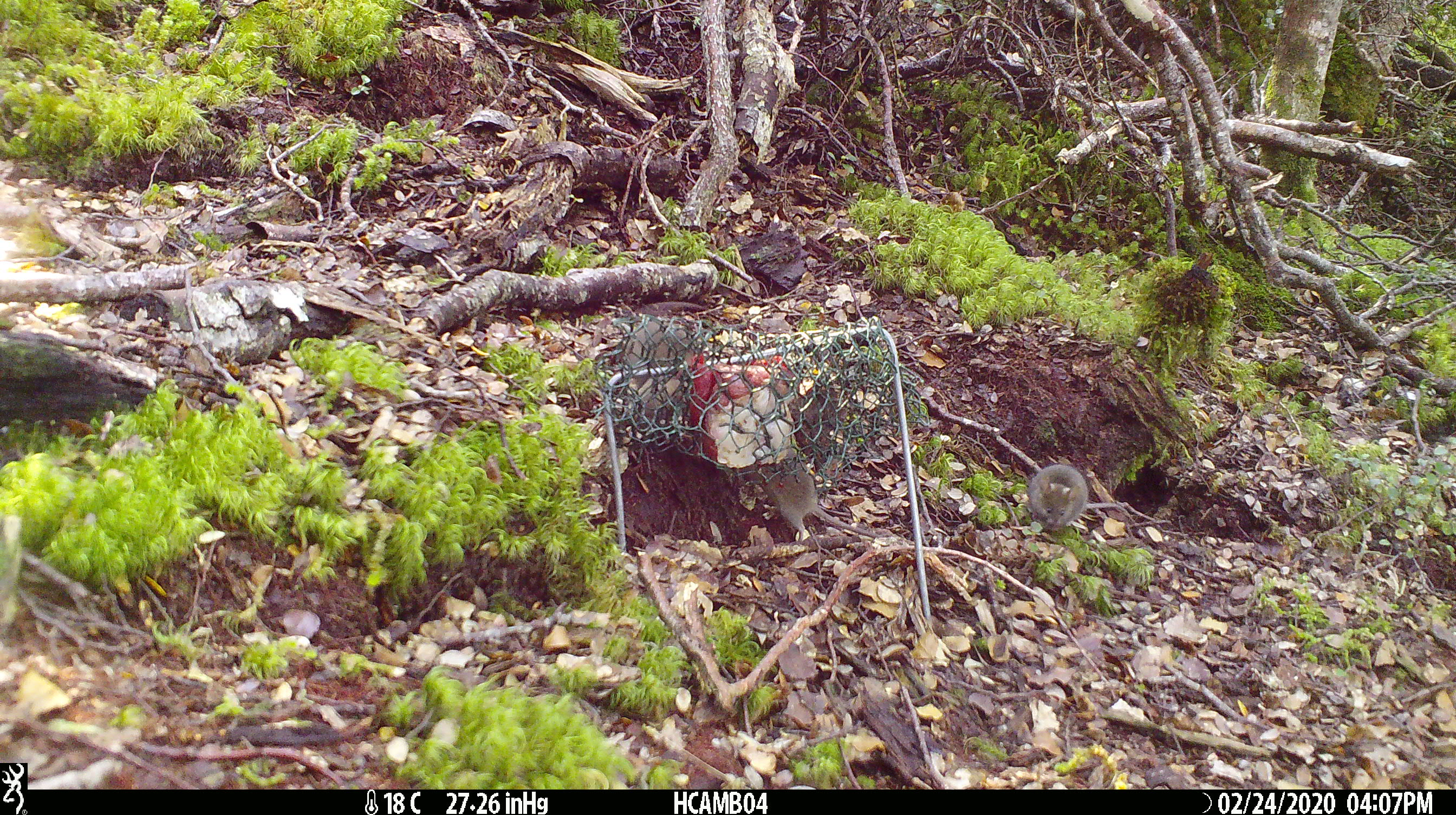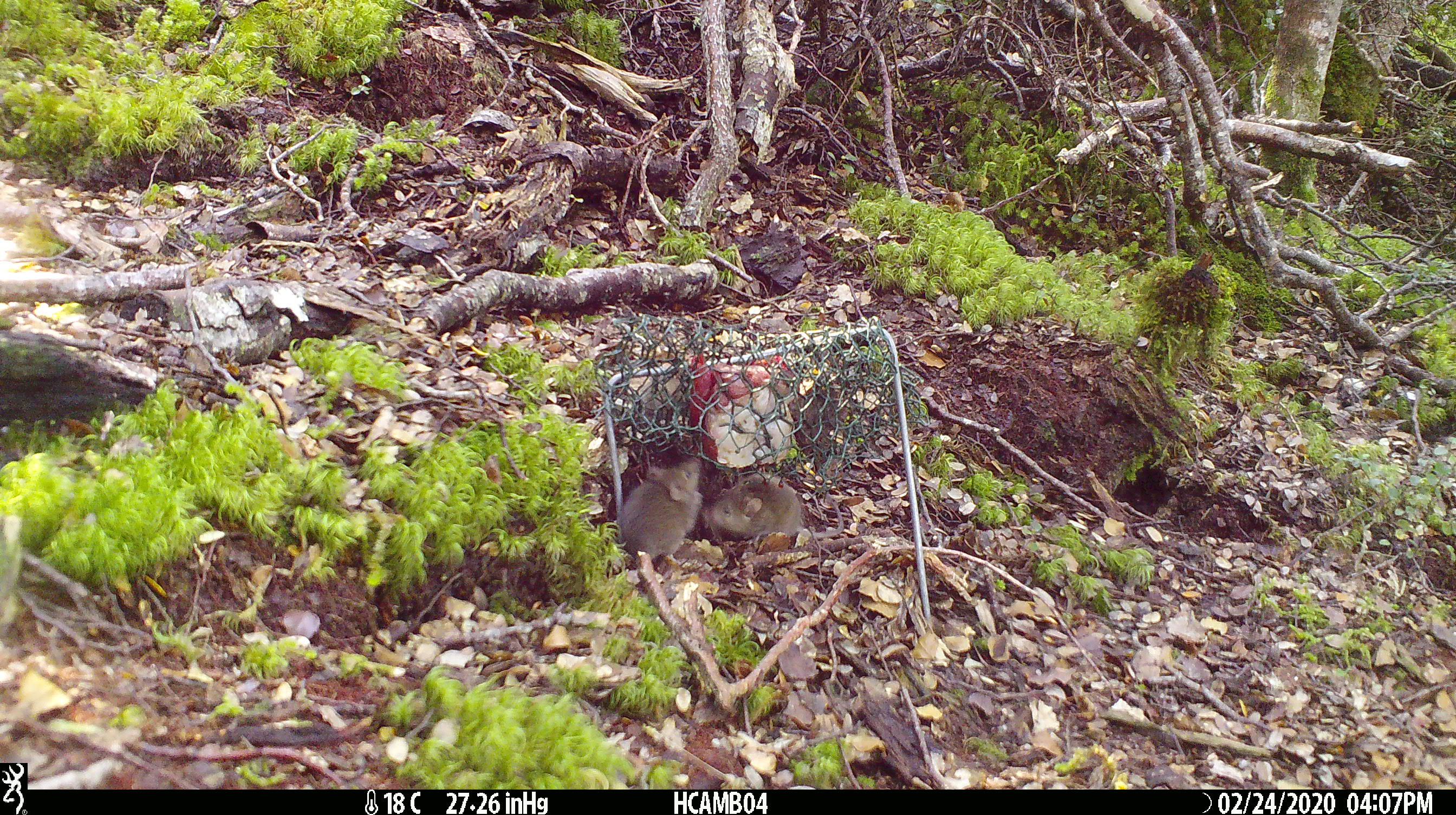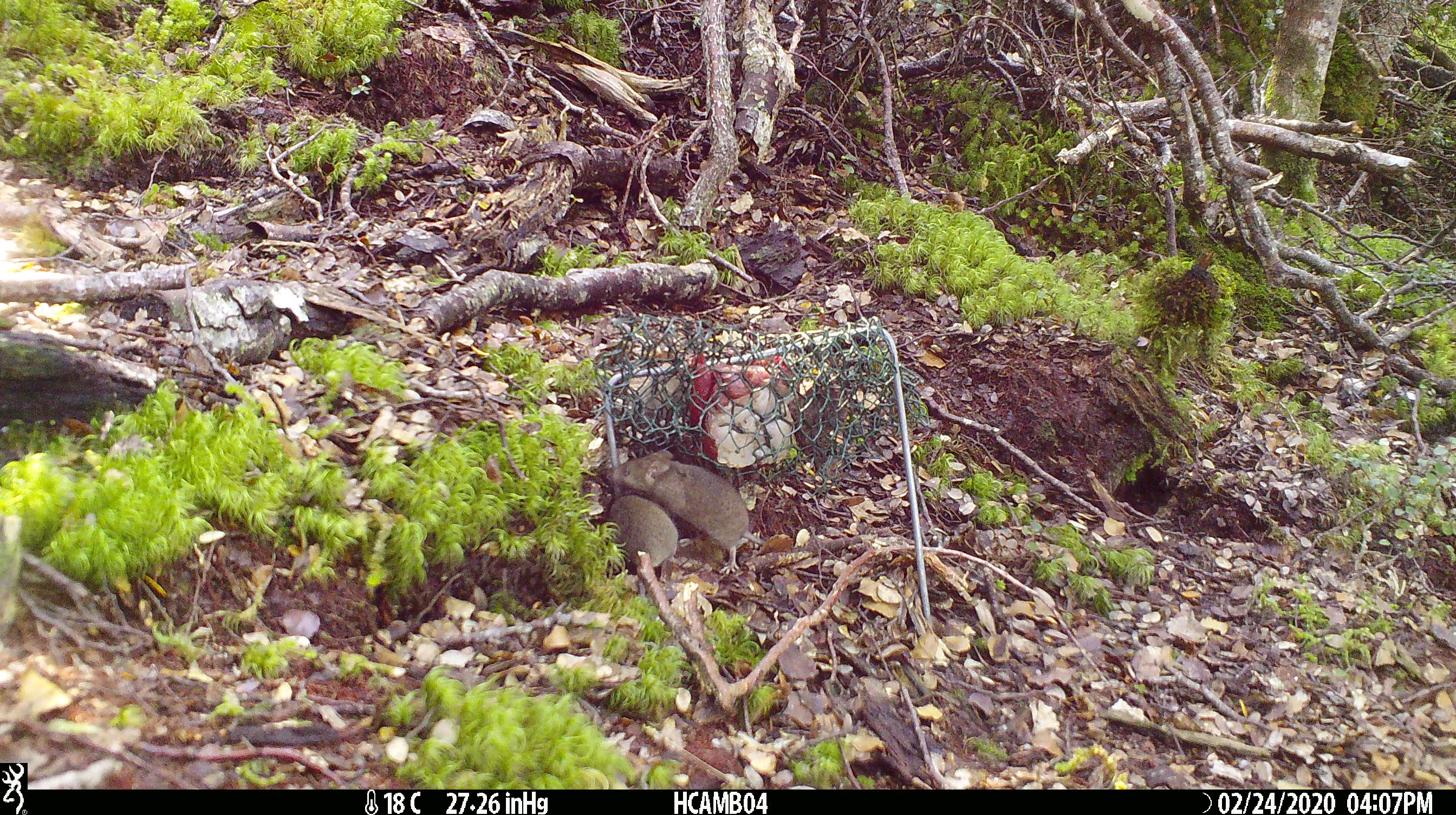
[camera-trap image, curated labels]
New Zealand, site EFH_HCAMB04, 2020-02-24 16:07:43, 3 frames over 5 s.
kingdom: Animalia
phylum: Chordata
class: Mammalia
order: Rodentia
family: Muridae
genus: Mus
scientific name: Mus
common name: mouse